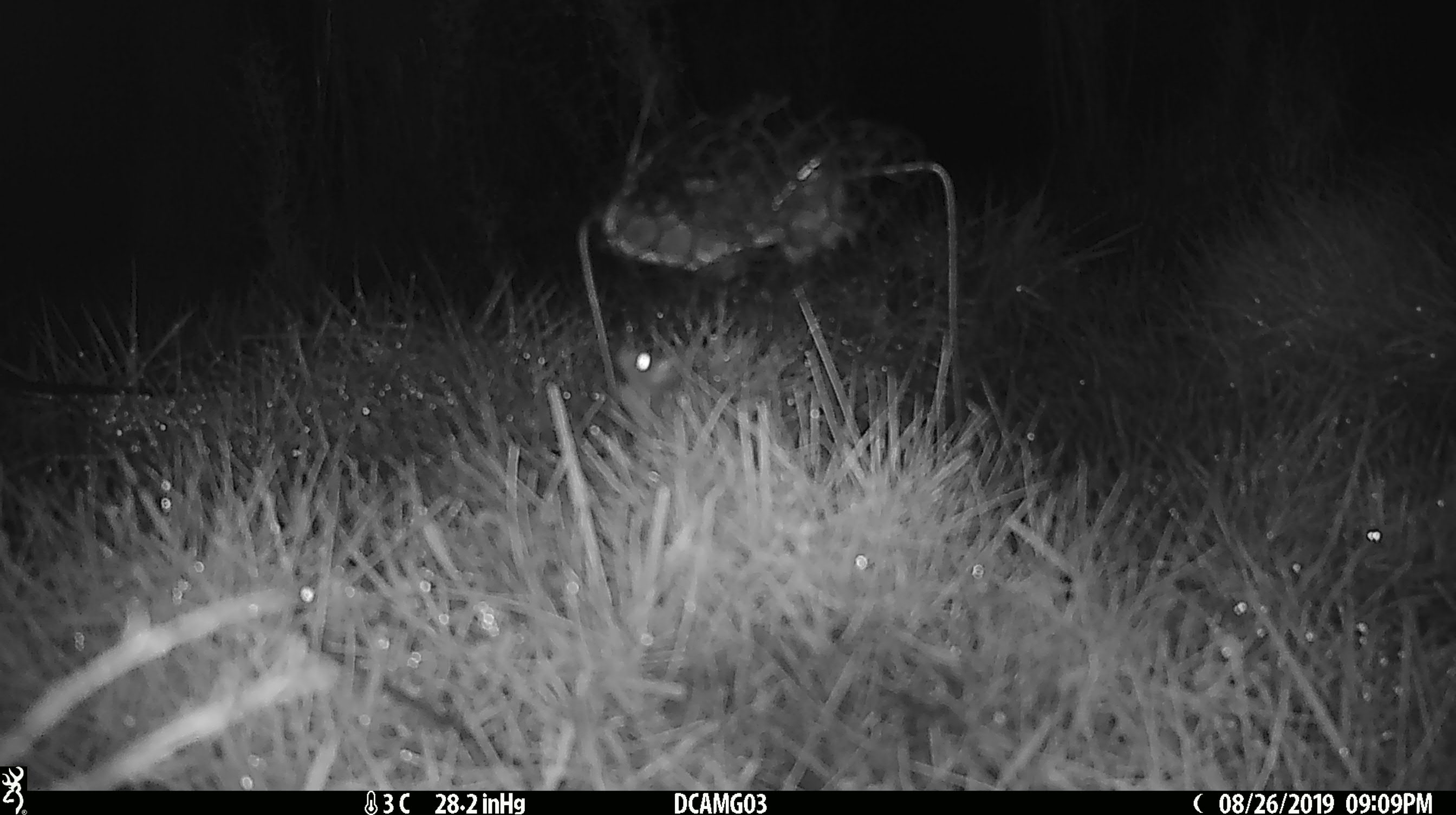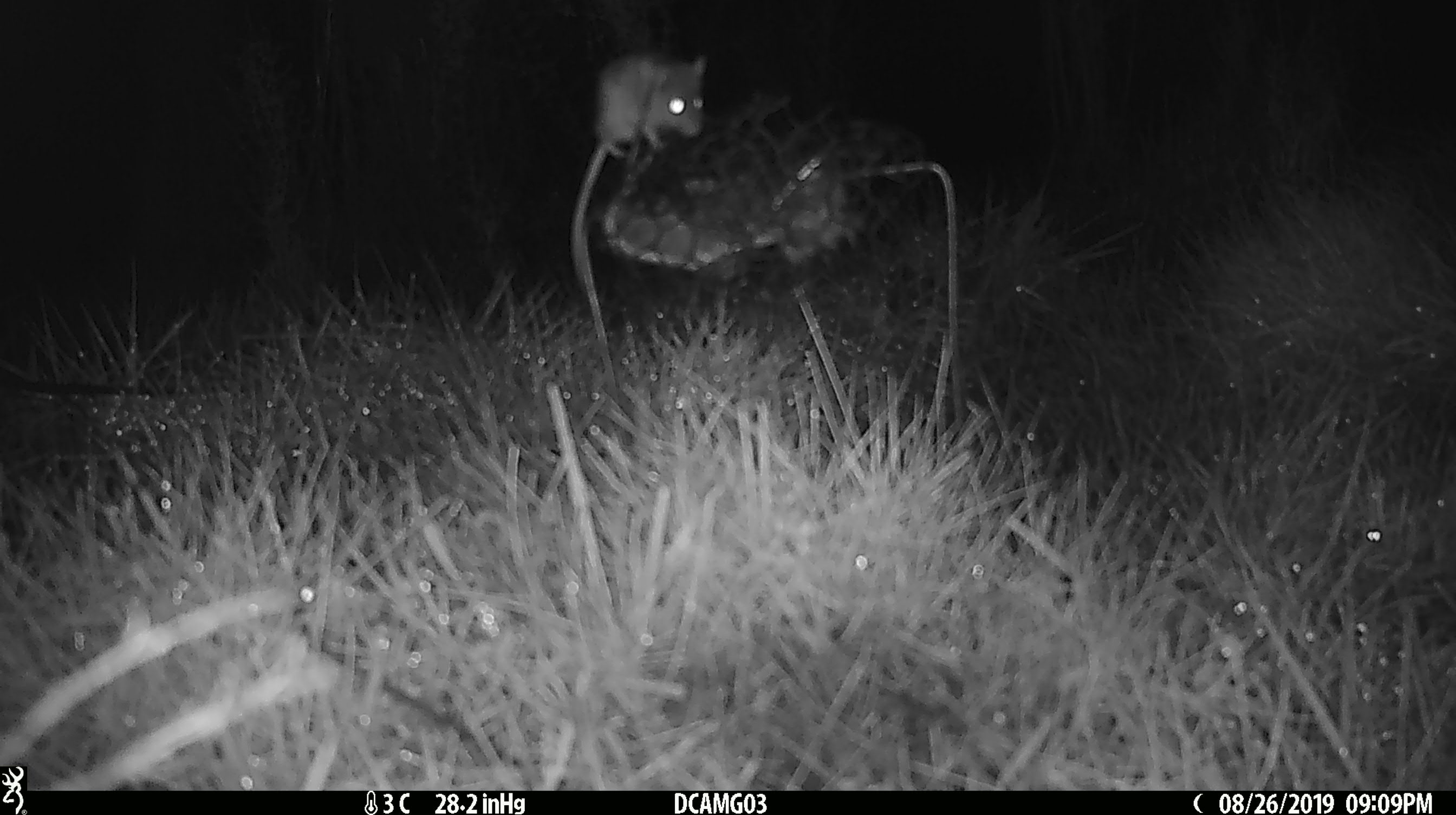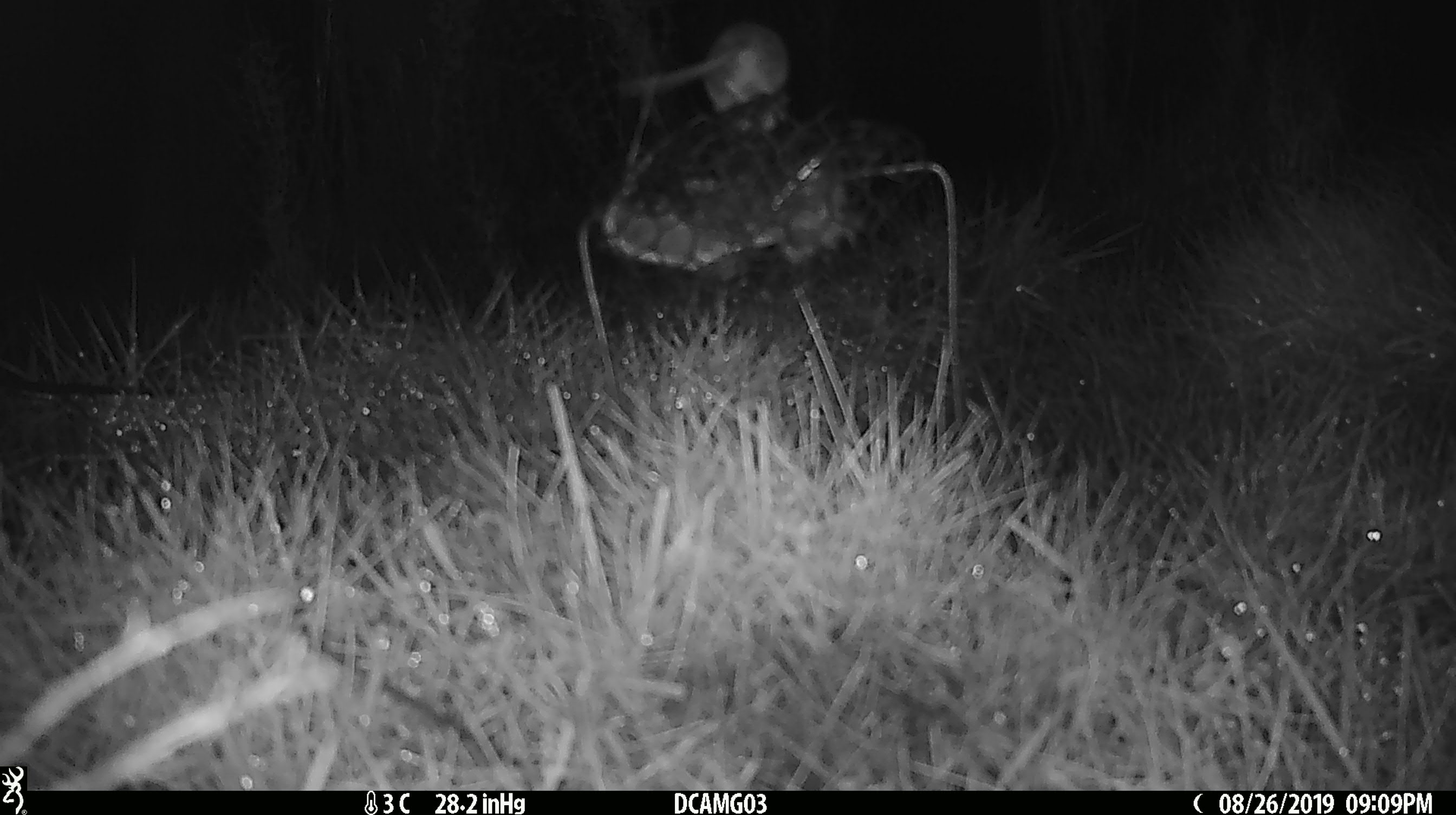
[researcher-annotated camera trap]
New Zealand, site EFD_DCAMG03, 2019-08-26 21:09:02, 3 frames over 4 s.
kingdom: Animalia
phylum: Chordata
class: Mammalia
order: Rodentia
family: Muridae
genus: Mus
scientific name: Mus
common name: mouse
Mouse (Mus).